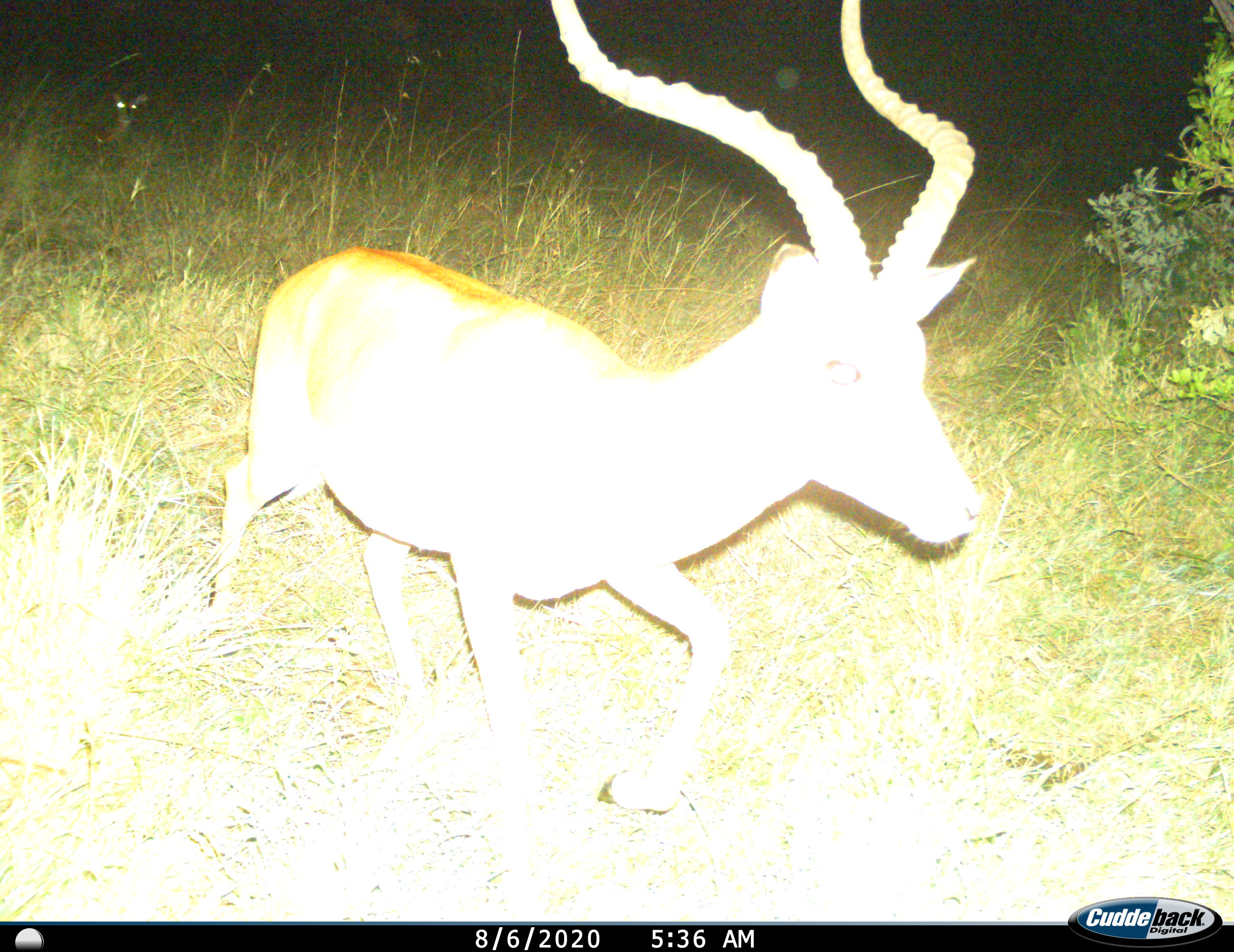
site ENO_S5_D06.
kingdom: Animalia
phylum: Chordata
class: Mammalia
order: Artiodactyla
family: Bovidae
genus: Aepyceros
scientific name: Aepyceros melampus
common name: impala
Impala (Aepyceros melampus), count 1. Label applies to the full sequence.